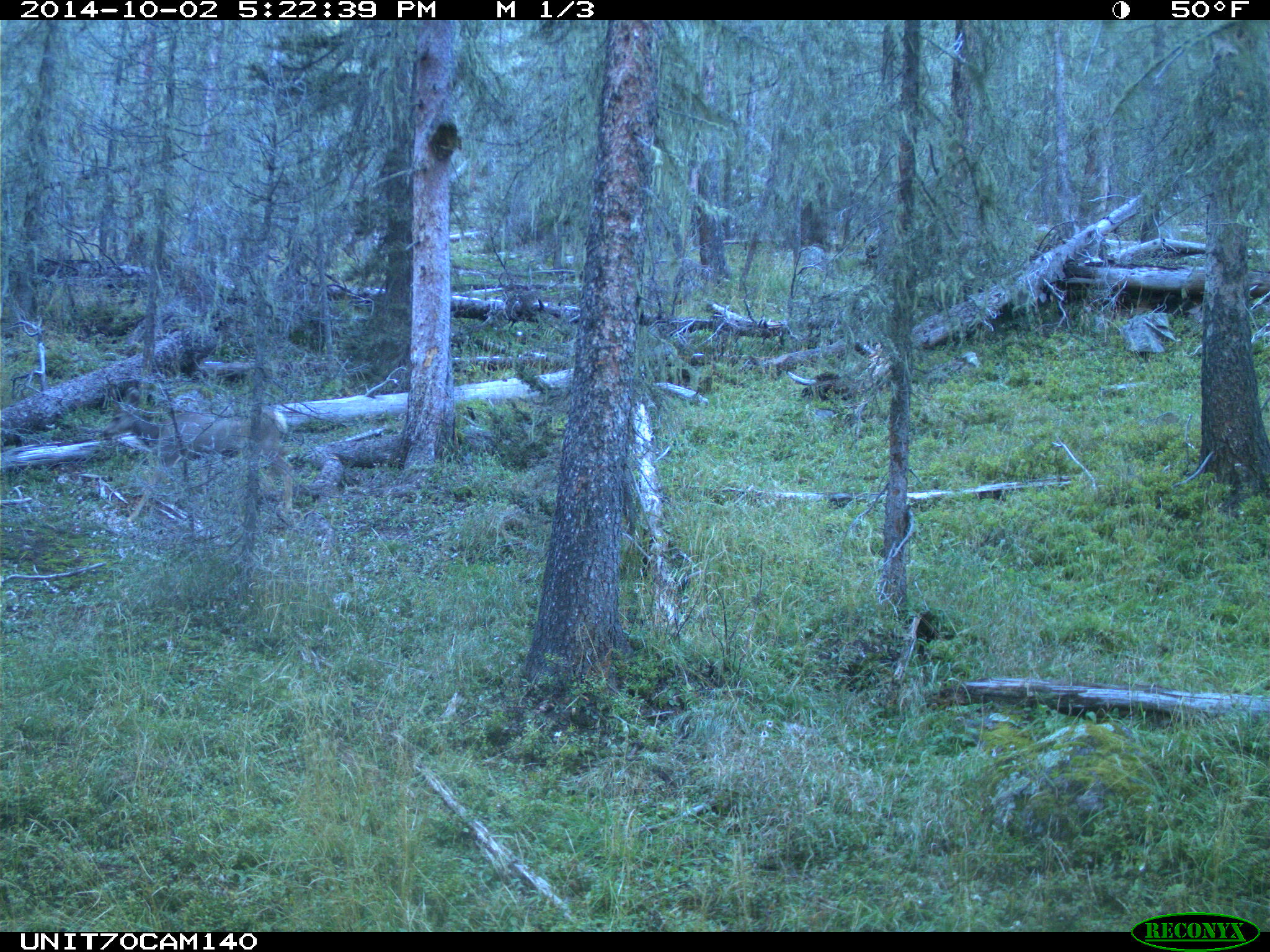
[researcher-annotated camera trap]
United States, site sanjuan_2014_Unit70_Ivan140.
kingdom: Animalia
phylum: Chordata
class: Mammalia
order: Artiodactyla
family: Cervidae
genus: Odocoileus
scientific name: Odocoileus hemionus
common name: mule deer